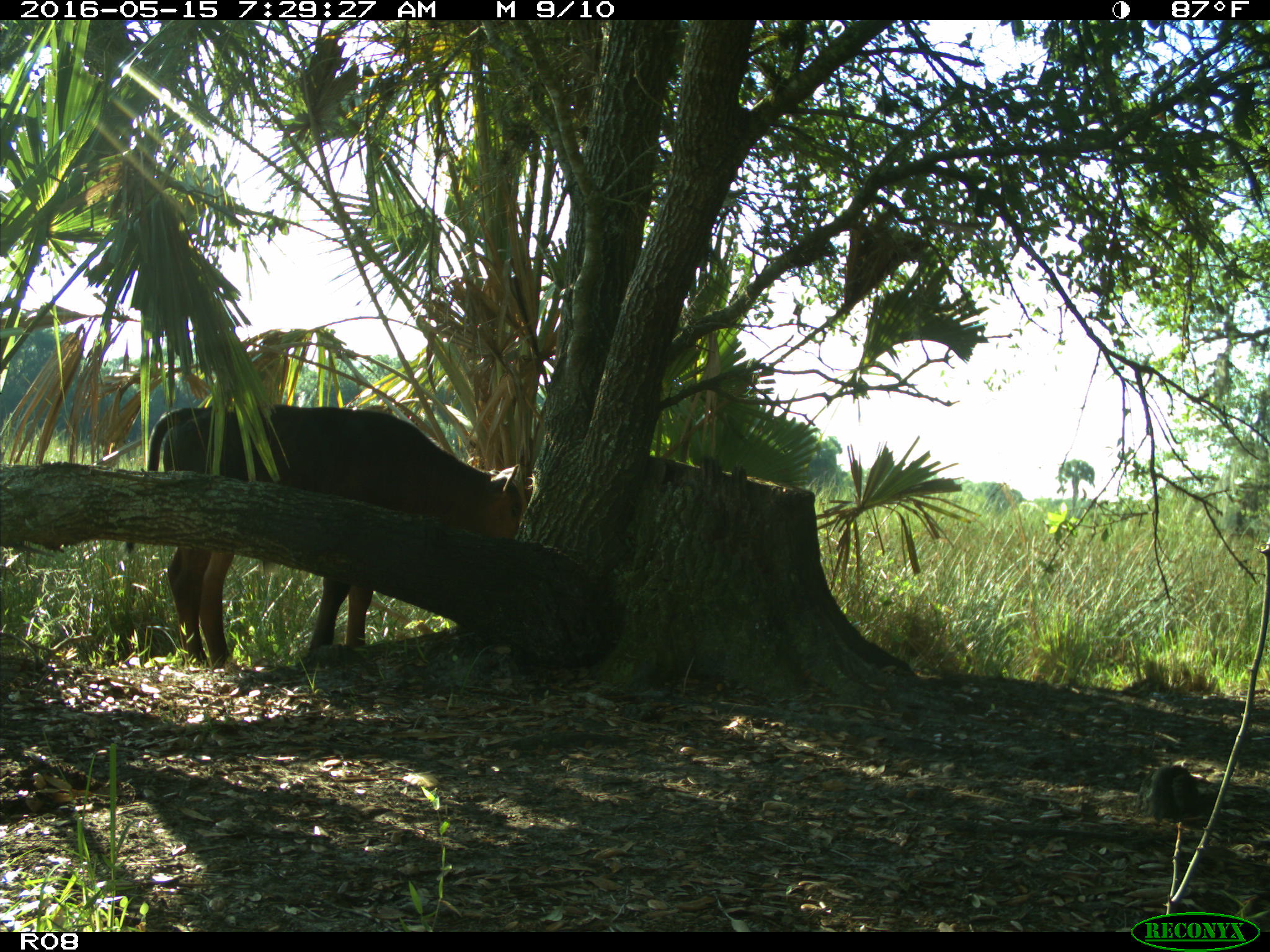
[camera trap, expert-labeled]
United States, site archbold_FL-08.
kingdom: Animalia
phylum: Chordata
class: Mammalia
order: Artiodactyla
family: Bovidae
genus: Bos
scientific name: Bos taurus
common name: domestic cow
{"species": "Bos taurus (domestic cow)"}